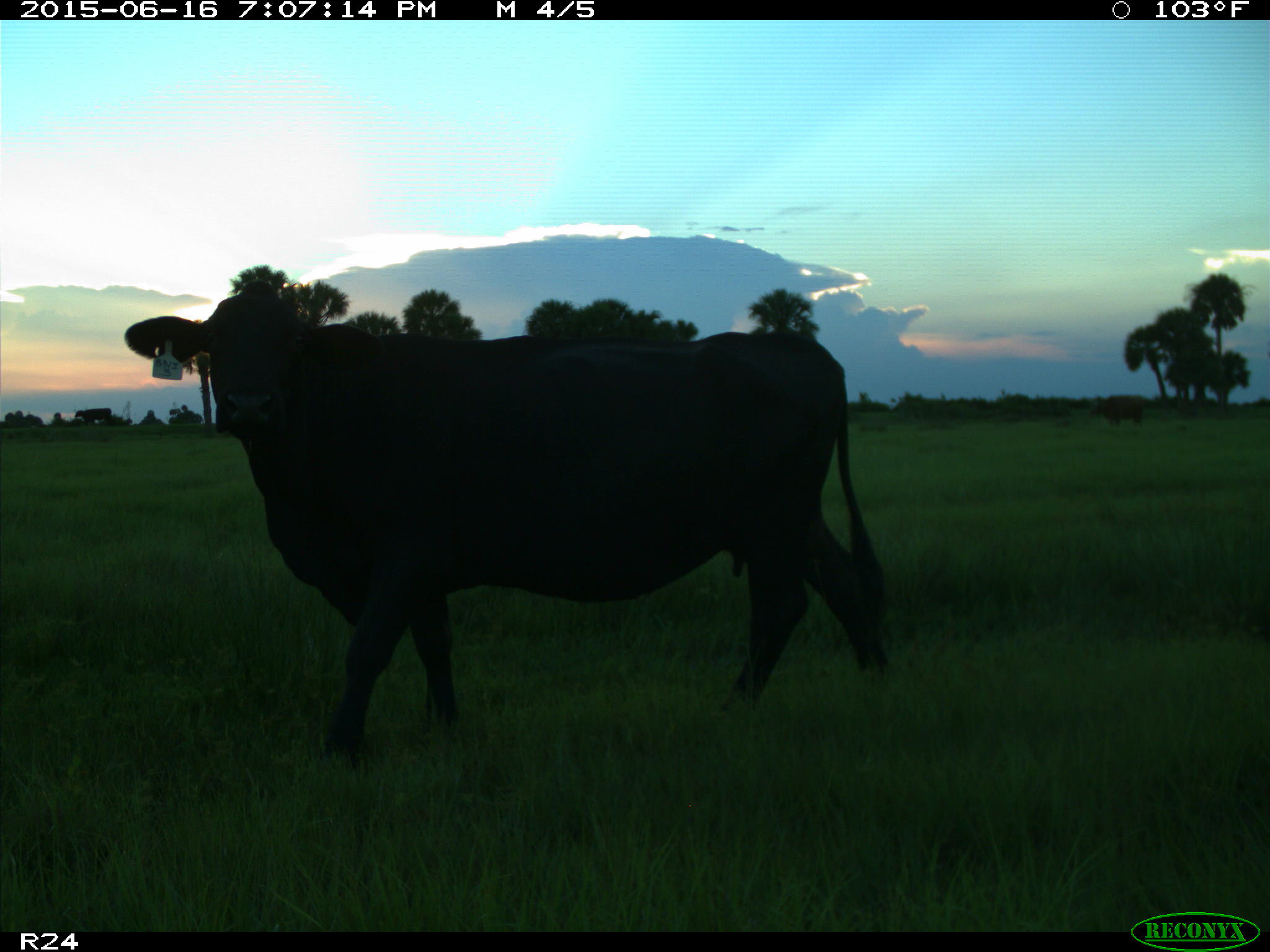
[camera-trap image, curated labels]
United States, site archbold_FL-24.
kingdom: Animalia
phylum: Chordata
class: Mammalia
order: Artiodactyla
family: Bovidae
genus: Bos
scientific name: Bos taurus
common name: domestic cow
Bos taurus (domestic cow).